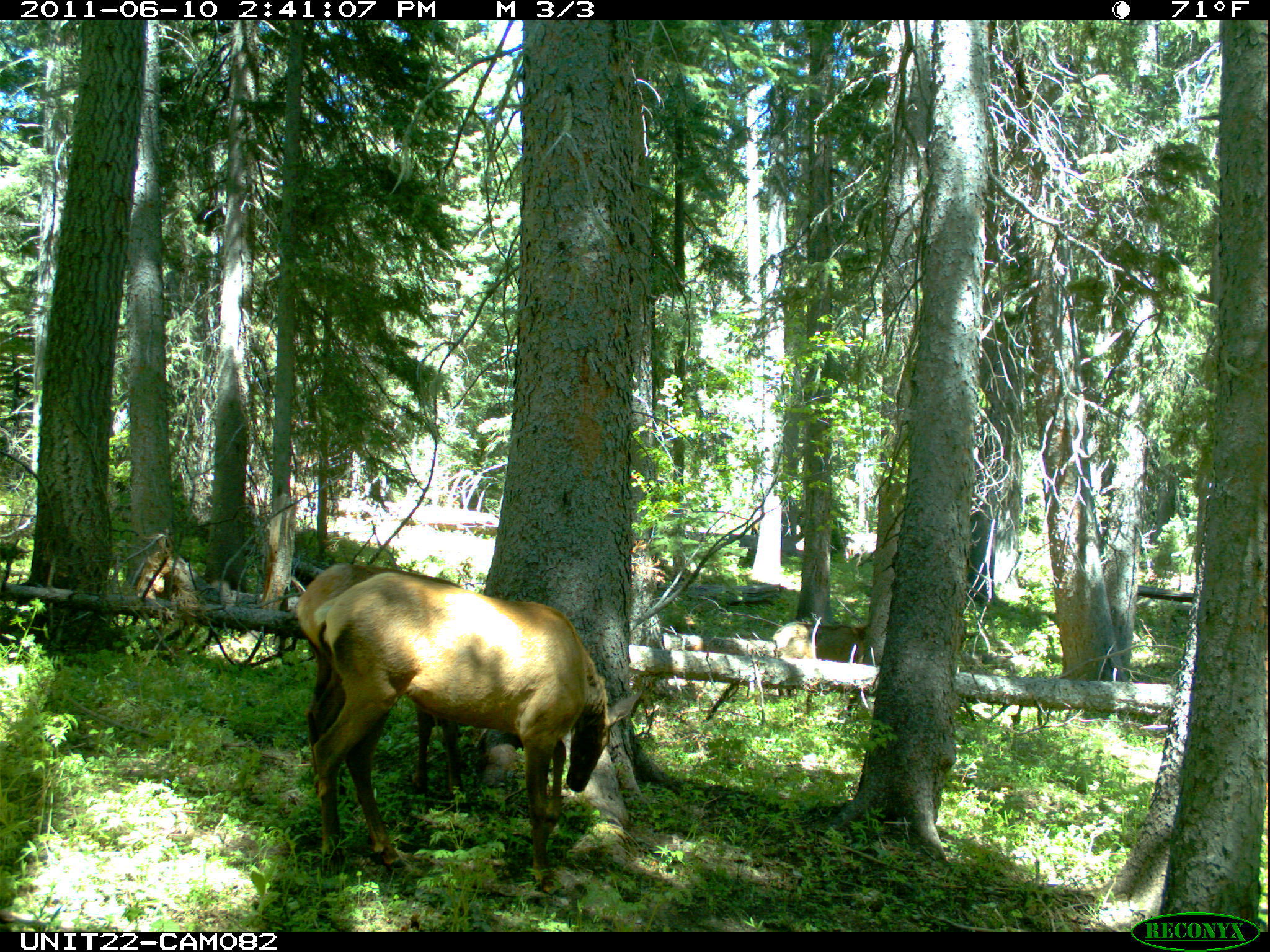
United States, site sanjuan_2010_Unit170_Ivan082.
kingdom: Animalia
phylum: Chordata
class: Mammalia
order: Artiodactyla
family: Cervidae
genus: Cervus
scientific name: Cervus elaphus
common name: red deer